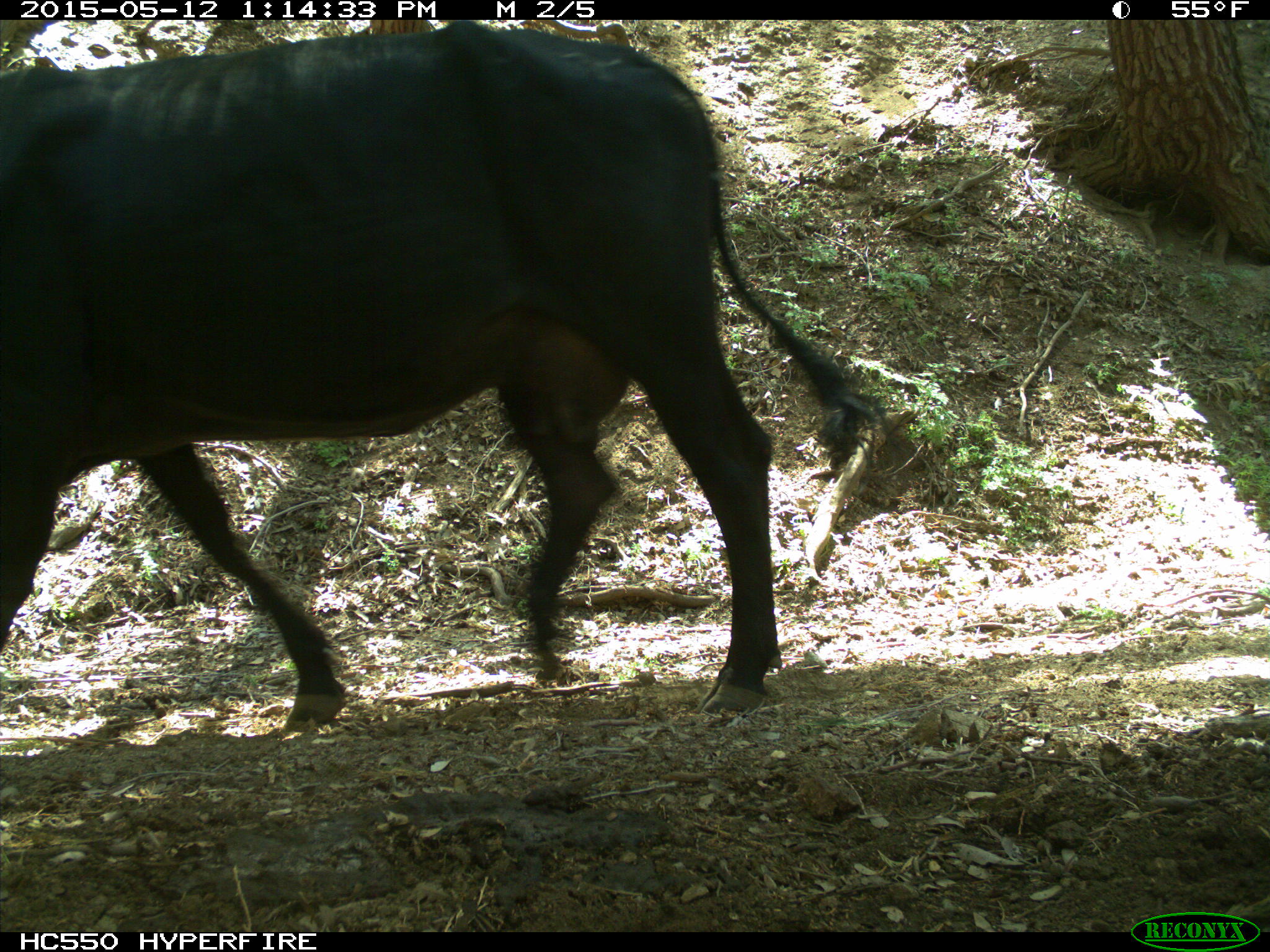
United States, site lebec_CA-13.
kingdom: Animalia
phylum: Chordata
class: Mammalia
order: Artiodactyla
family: Bovidae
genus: Bos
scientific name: Bos taurus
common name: domestic cow